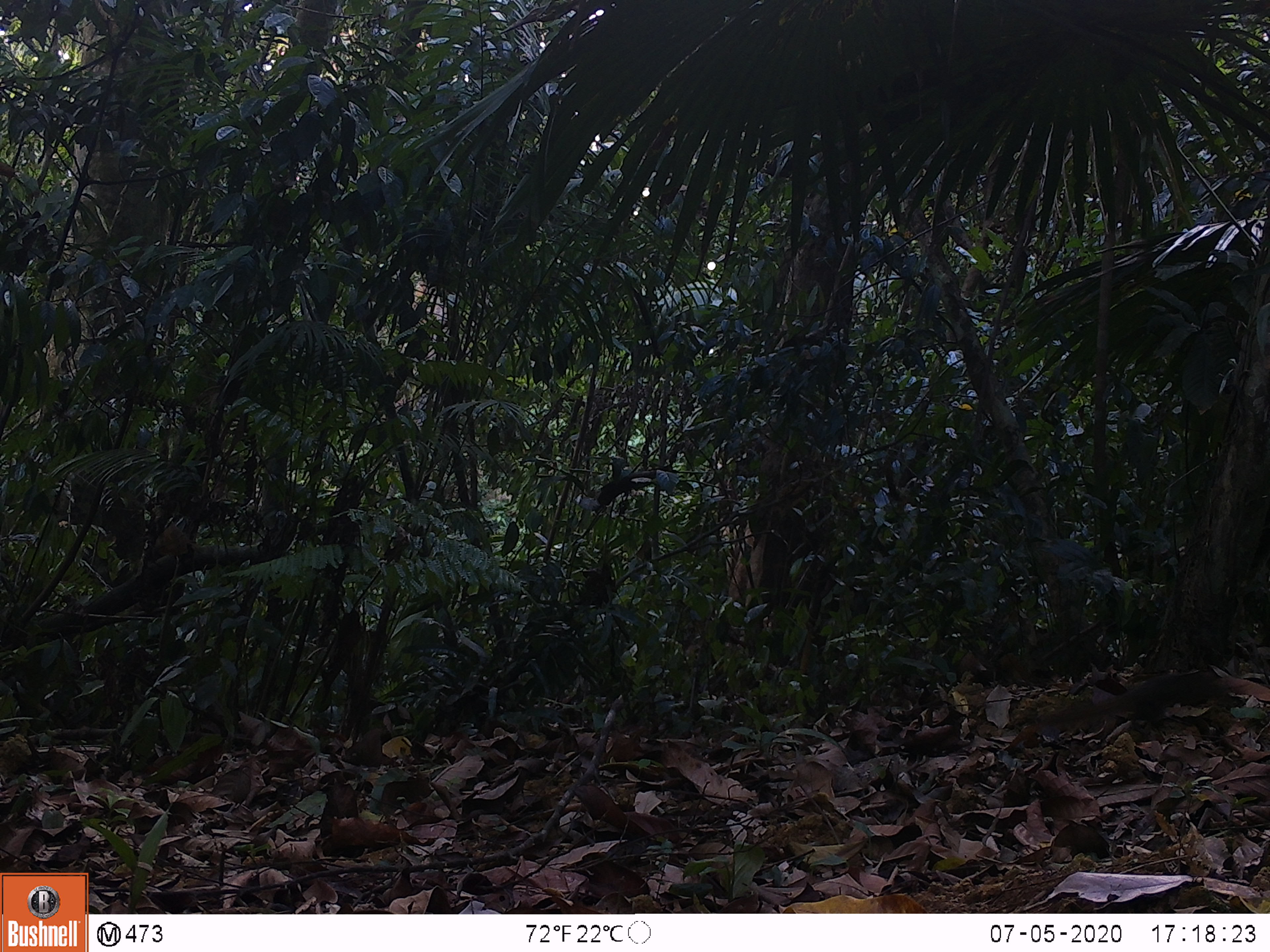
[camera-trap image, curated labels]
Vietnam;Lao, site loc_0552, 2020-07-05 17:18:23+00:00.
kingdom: Animalia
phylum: Chordata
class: Mammalia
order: Scandentia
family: Tupaiidae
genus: Tupaia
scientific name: Tupaia belangeri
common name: northern treeshrew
Northern treeshrew (Tupaia belangeri). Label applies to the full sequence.